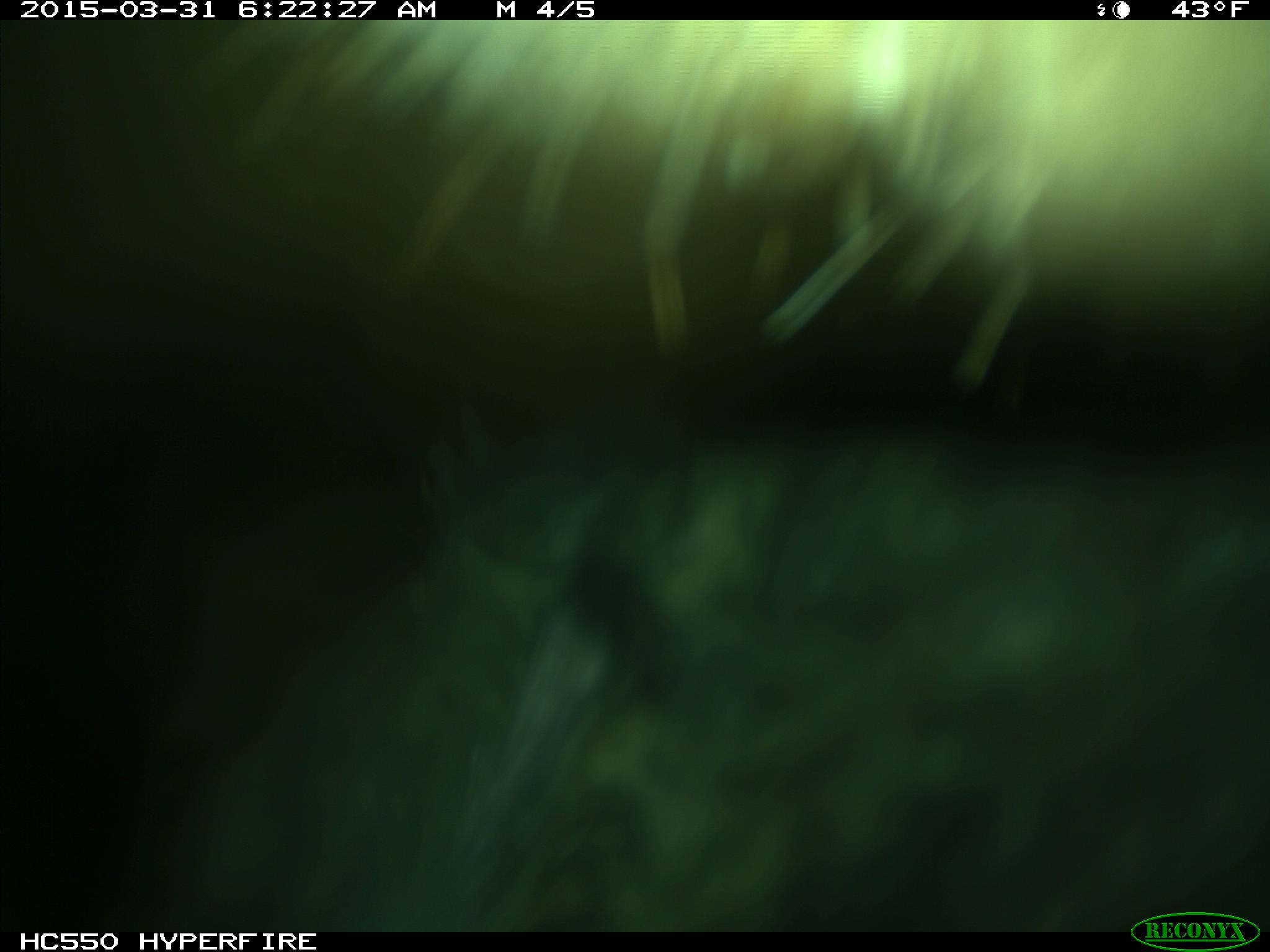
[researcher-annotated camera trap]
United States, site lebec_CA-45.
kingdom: Animalia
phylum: Chordata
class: Mammalia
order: Artiodactyla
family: Bovidae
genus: Bos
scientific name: Bos taurus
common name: domestic cow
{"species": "Bos taurus (domestic cow)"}